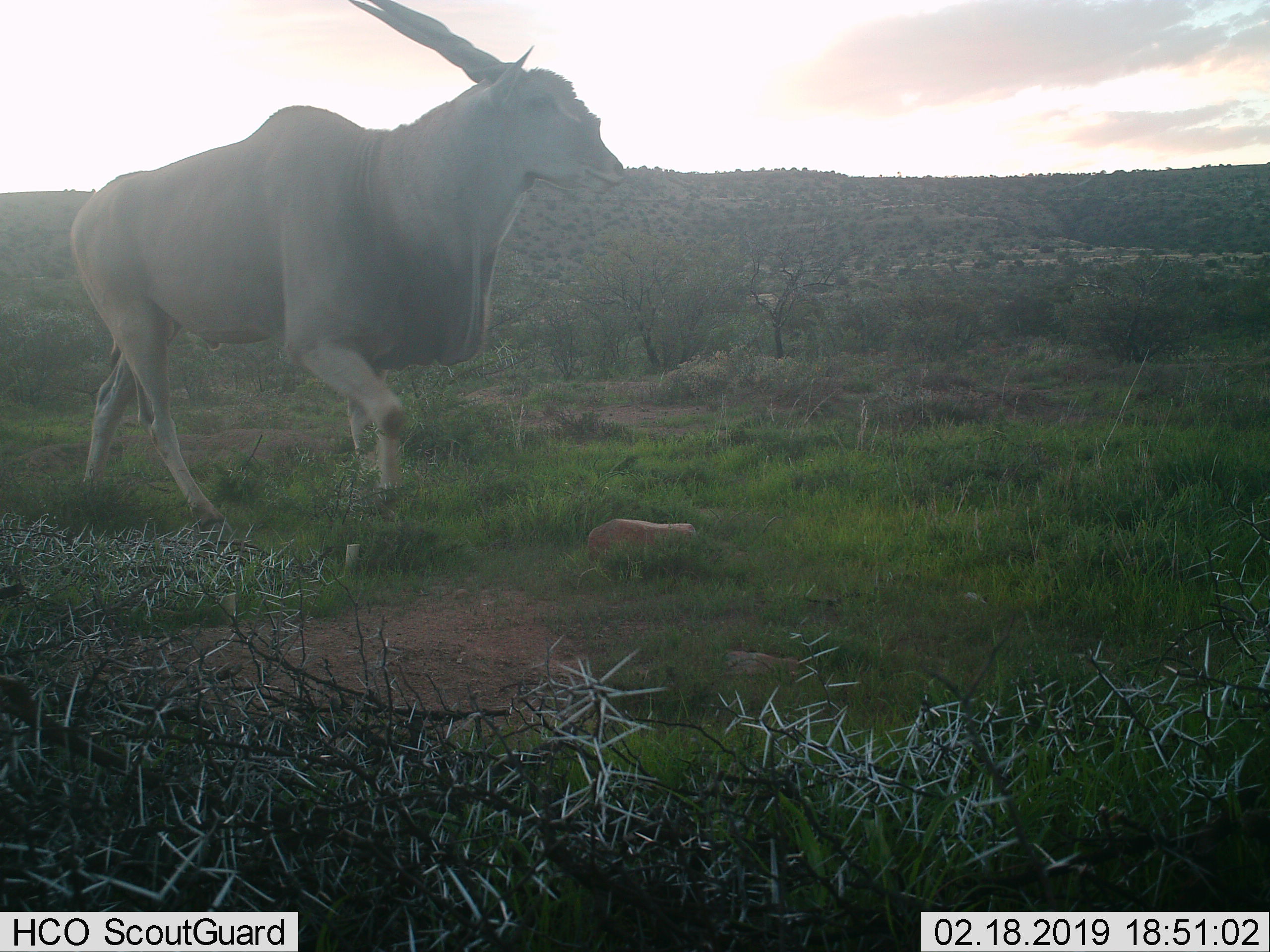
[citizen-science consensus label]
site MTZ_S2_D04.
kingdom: Animalia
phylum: Chordata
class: Mammalia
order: Artiodactyla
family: Bovidae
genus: Tragelaphus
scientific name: Tragelaphus oryx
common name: eland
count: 1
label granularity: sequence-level